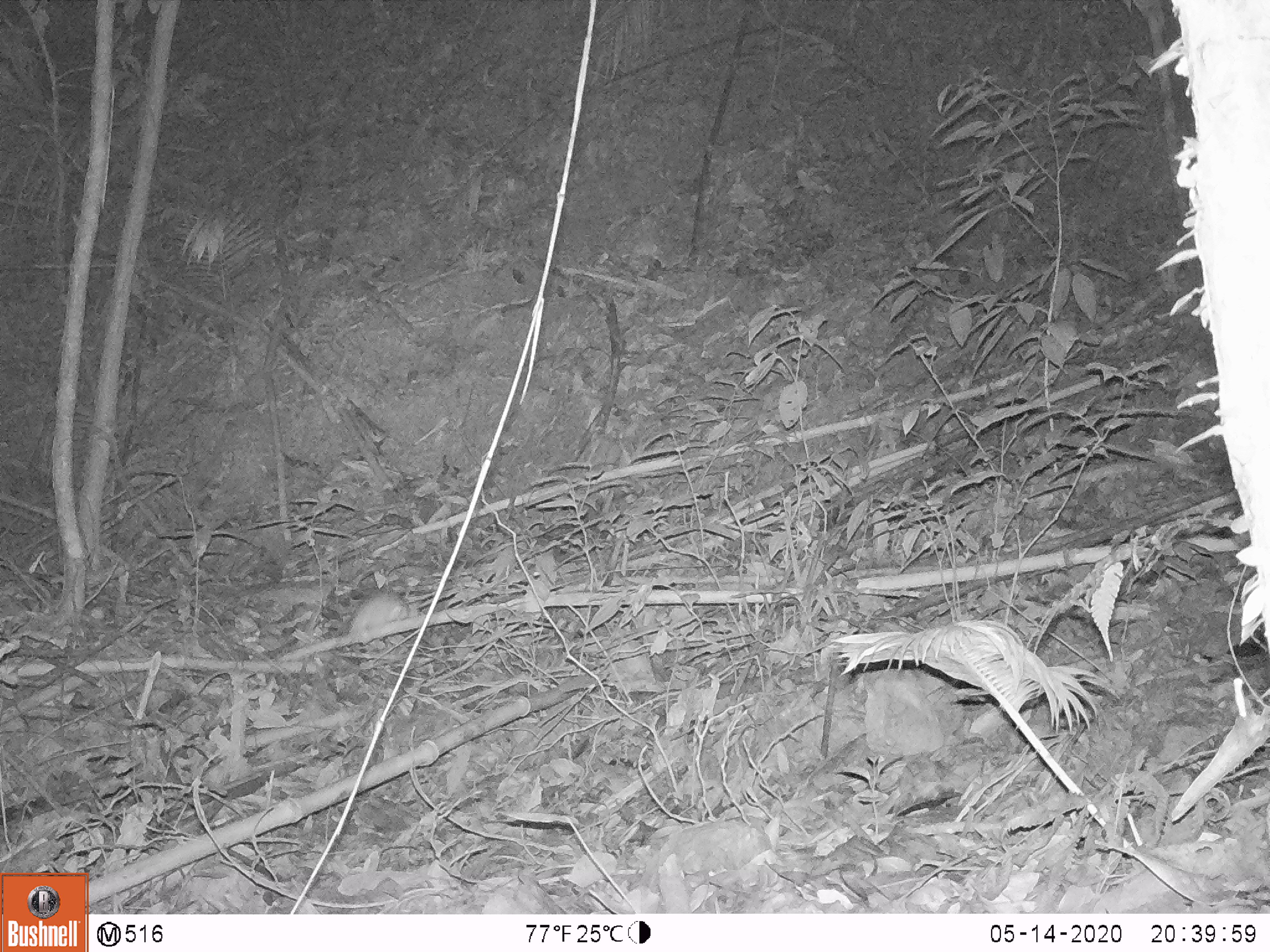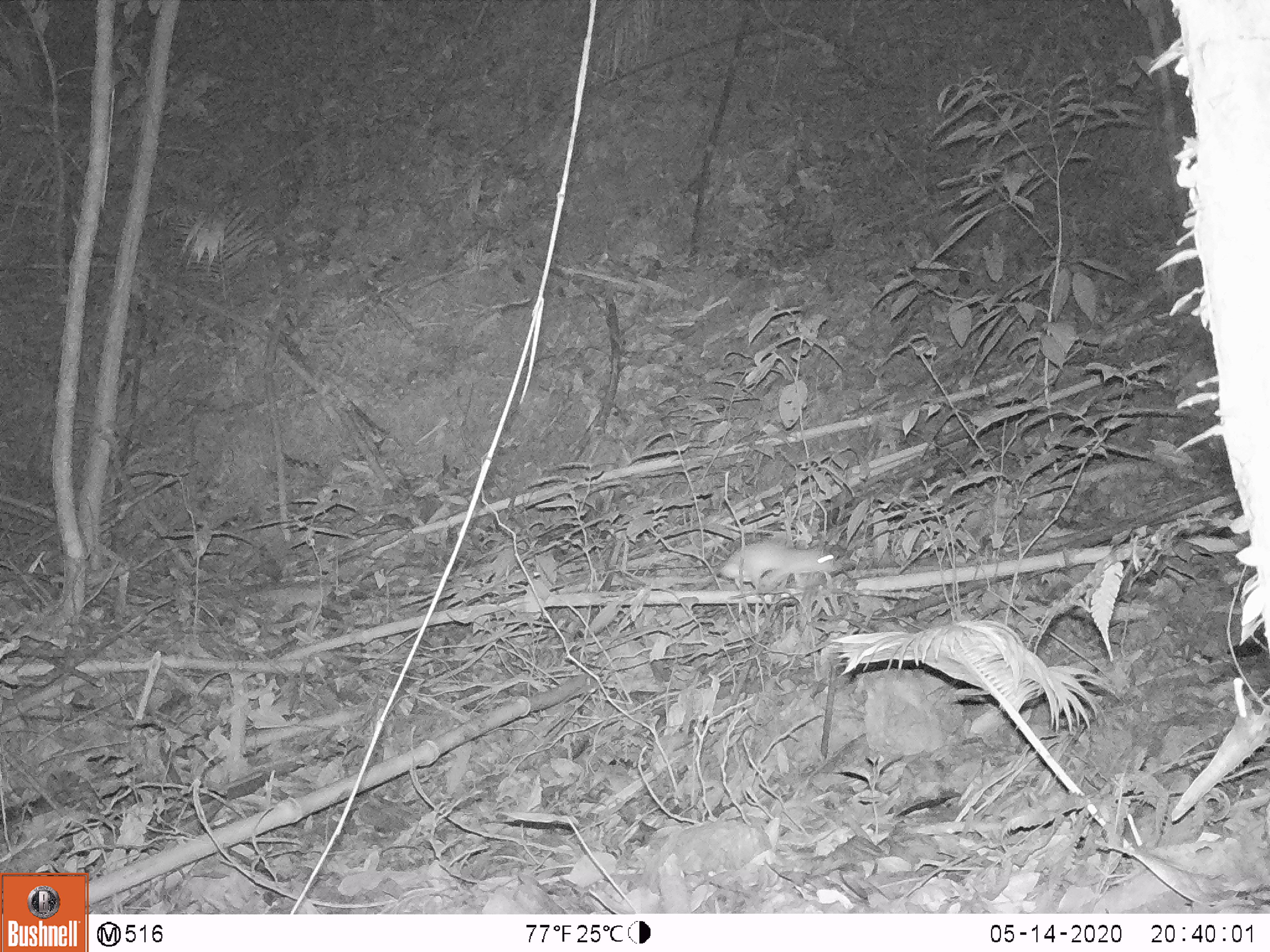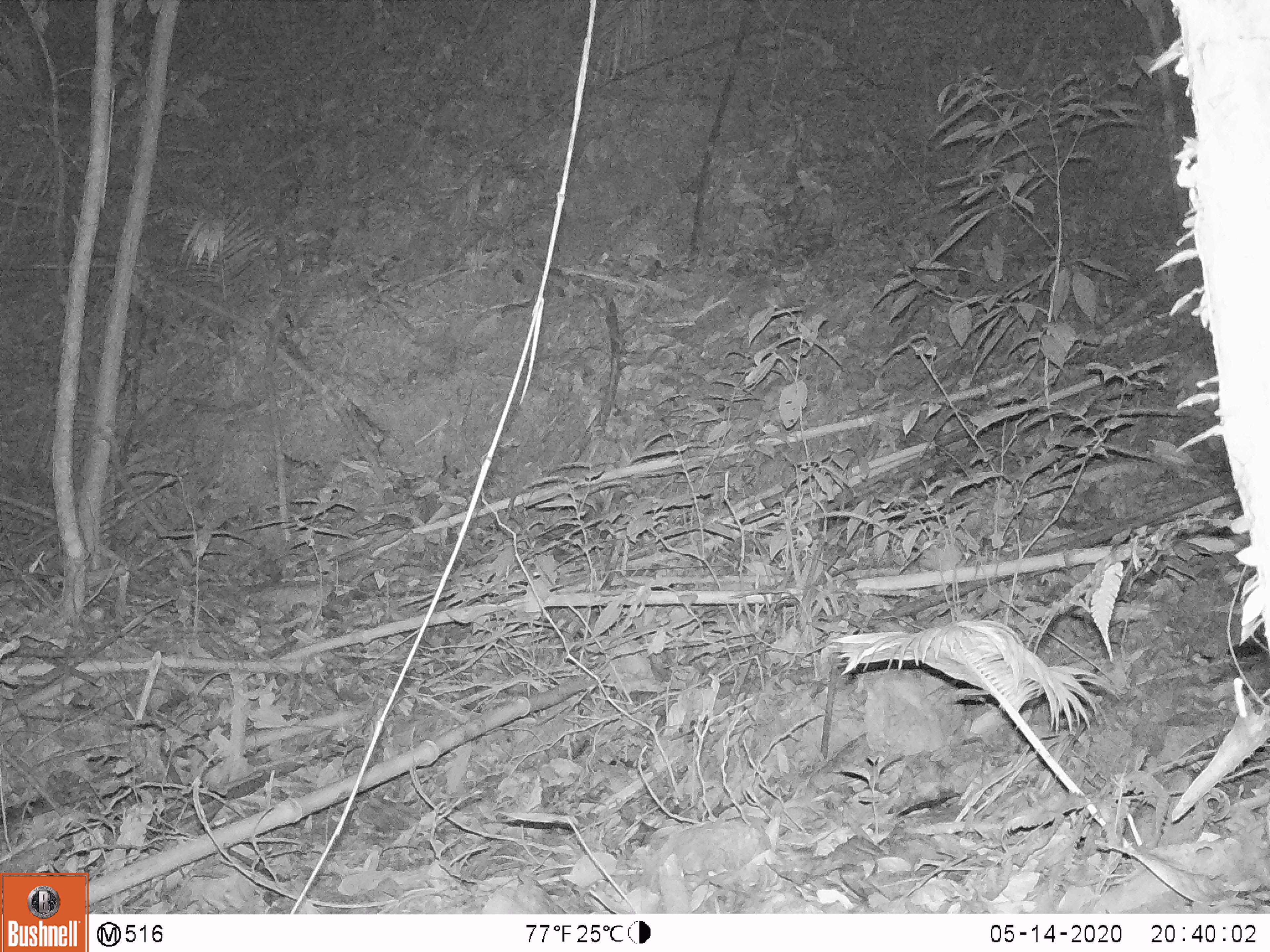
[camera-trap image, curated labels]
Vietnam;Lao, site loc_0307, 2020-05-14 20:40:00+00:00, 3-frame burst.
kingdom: Animalia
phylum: Chordata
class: Mammalia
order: Rodentia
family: Muridae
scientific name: Muridae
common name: old-world mice and rats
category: unidentified murid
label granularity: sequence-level